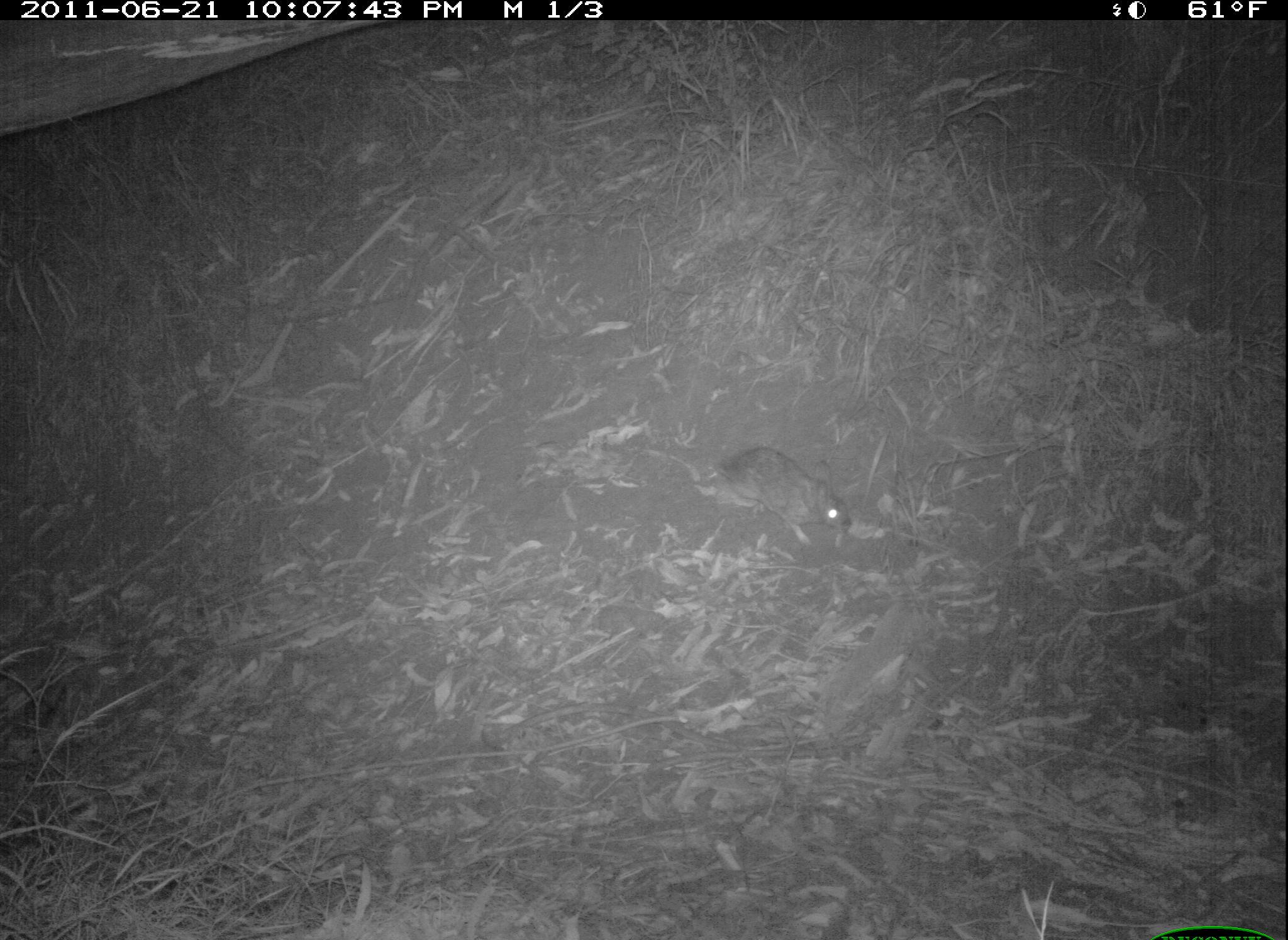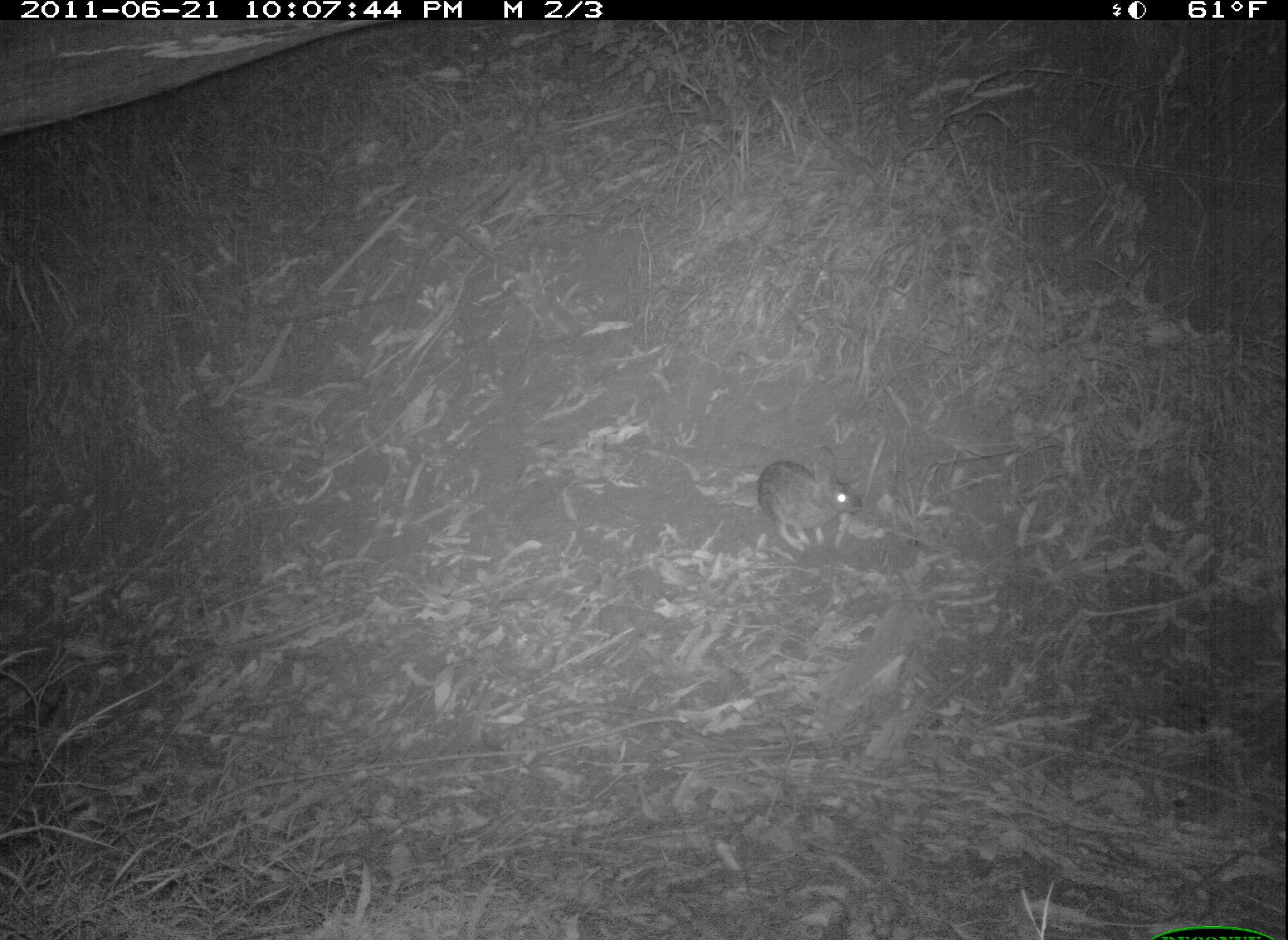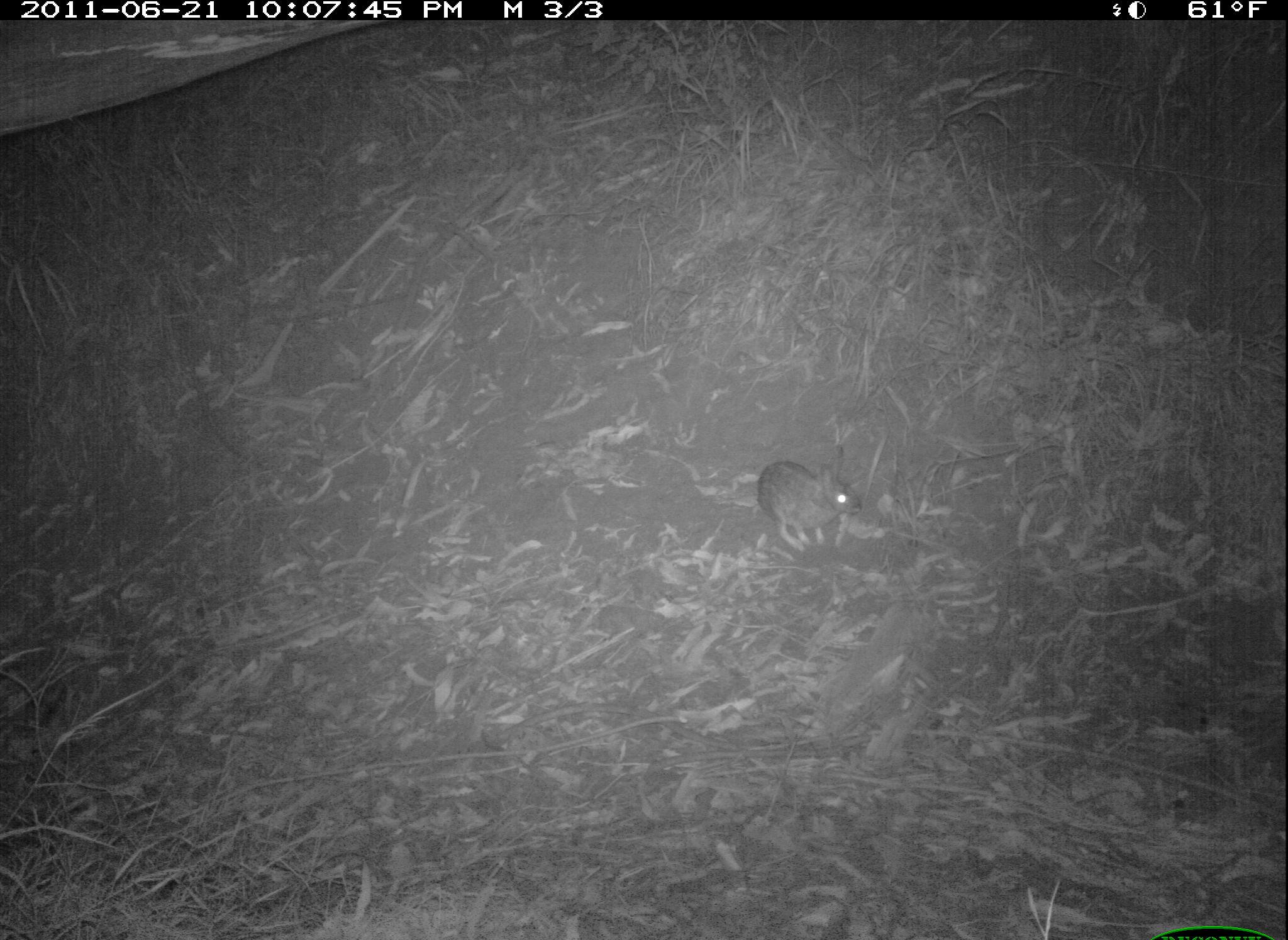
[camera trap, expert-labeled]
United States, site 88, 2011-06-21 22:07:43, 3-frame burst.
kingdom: Animalia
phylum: Chordata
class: Mammalia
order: Lagomorpha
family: Leporidae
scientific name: Leporidae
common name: rabbits and hares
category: rabbit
Rabbit (rabbits and hares) (Leporidae).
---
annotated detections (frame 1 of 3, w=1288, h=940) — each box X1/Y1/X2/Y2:
rabbit: 715/437/871/548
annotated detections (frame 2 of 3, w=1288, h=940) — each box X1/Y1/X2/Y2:
rabbit: 734/440/882/554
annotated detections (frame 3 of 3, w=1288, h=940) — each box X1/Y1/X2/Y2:
rabbit: 739/433/873/550